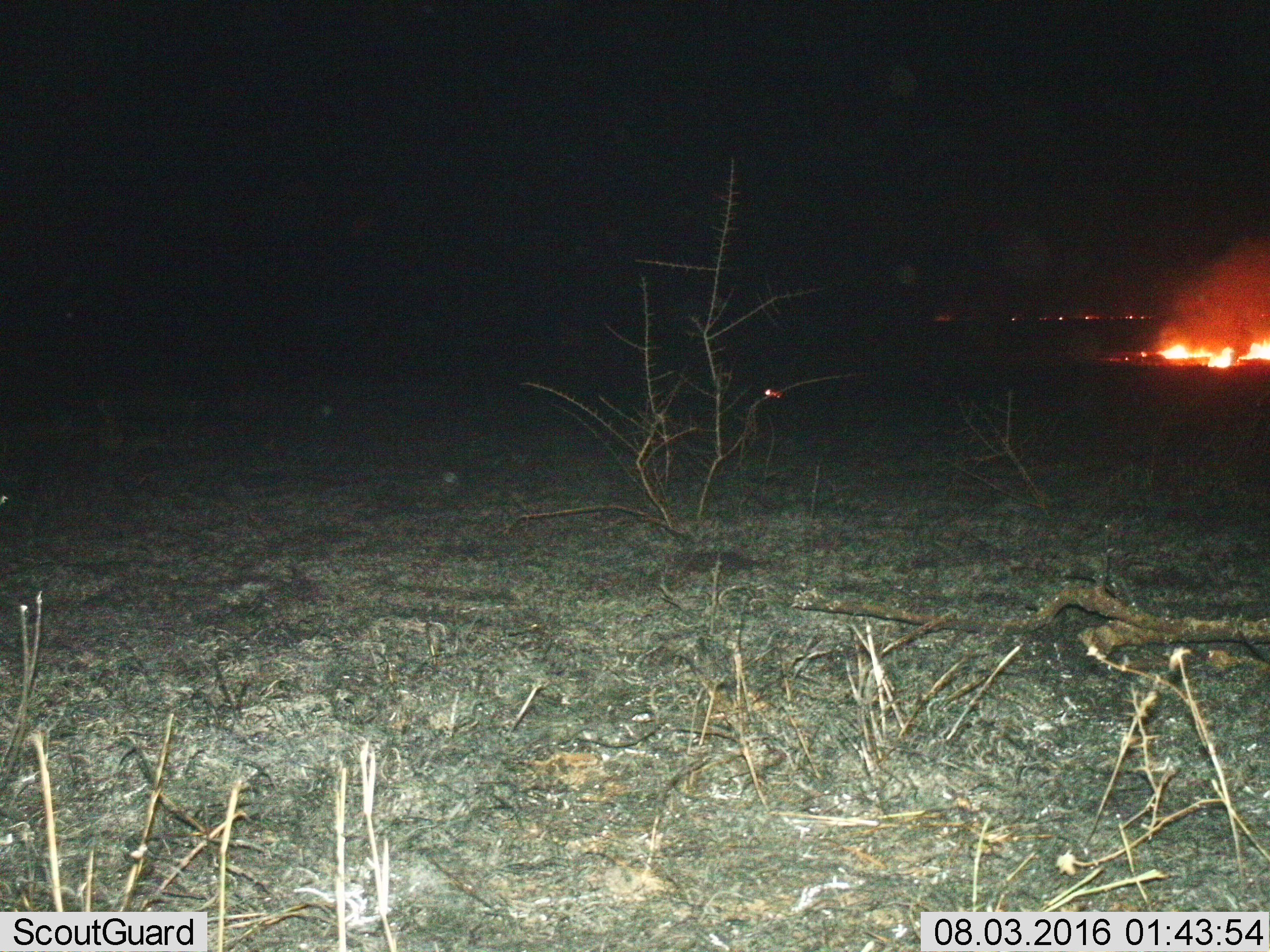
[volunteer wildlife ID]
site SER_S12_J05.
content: unidentified animal